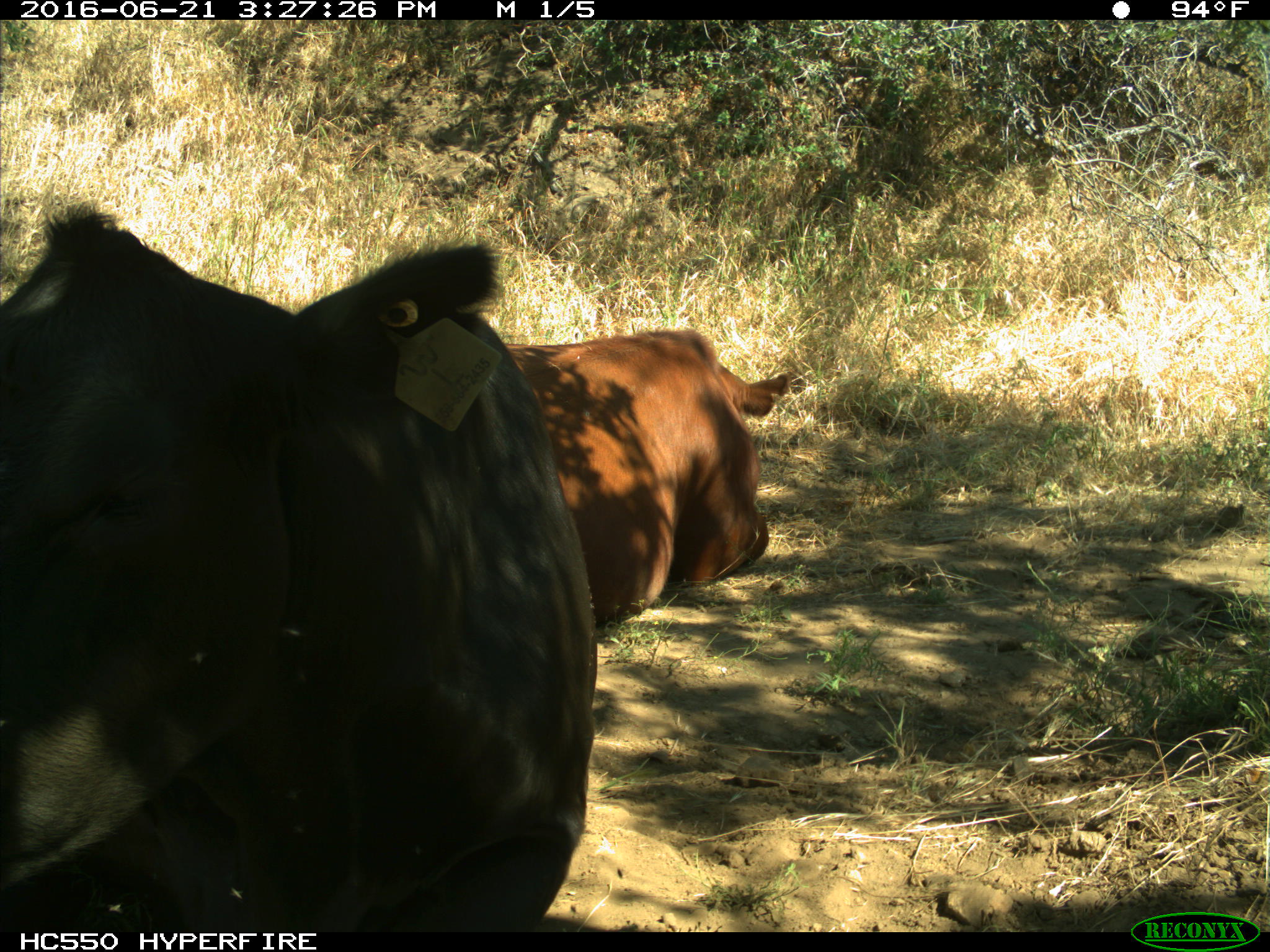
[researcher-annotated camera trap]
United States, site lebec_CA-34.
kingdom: Animalia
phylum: Chordata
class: Mammalia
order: Artiodactyla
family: Bovidae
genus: Bos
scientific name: Bos taurus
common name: domestic cow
Bos taurus (domestic cow).